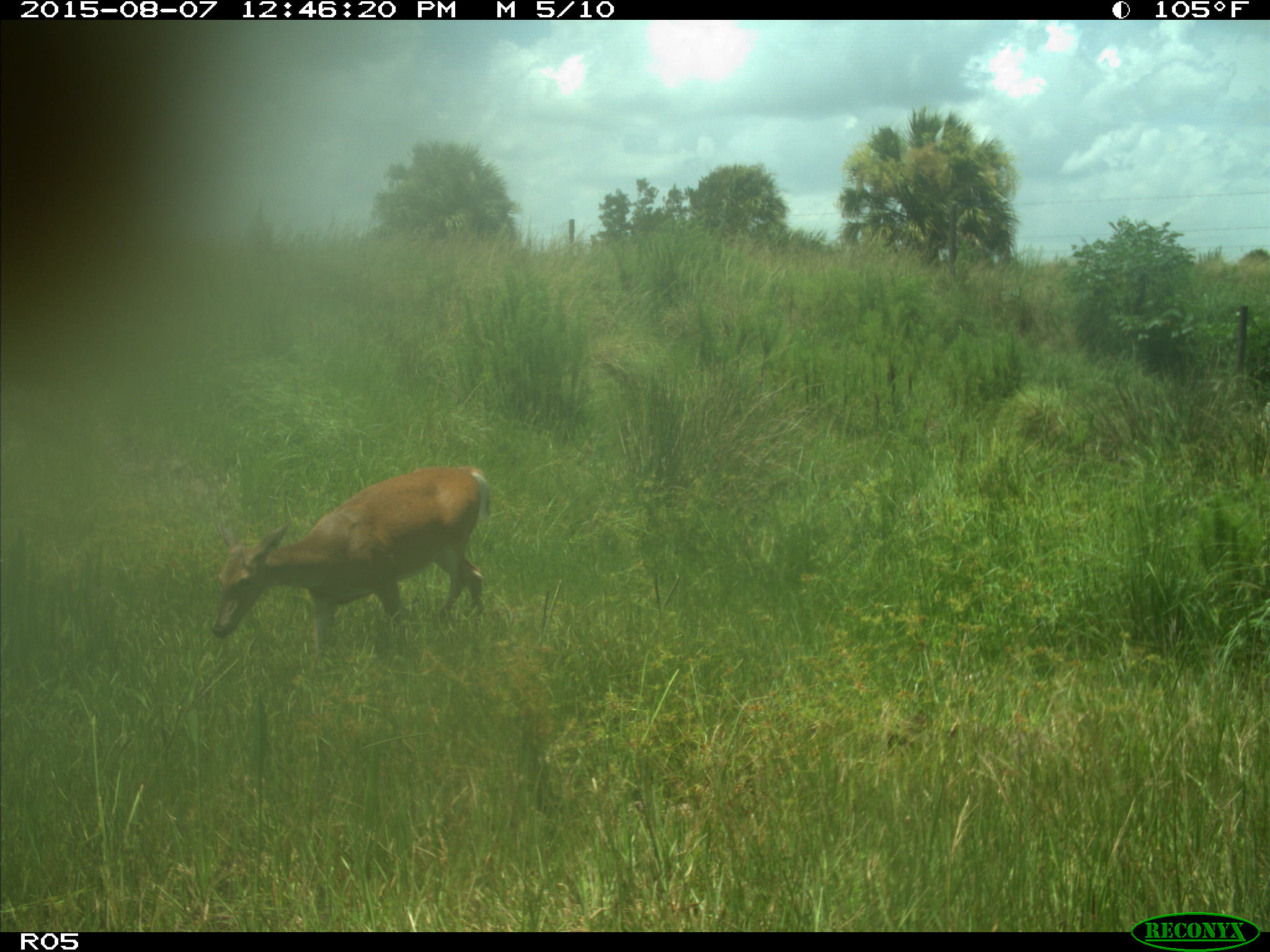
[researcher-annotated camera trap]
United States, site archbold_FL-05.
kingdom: Animalia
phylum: Chordata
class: Mammalia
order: Artiodactyla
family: Cervidae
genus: Odocoileus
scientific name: Odocoileus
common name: deer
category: unidentified deer